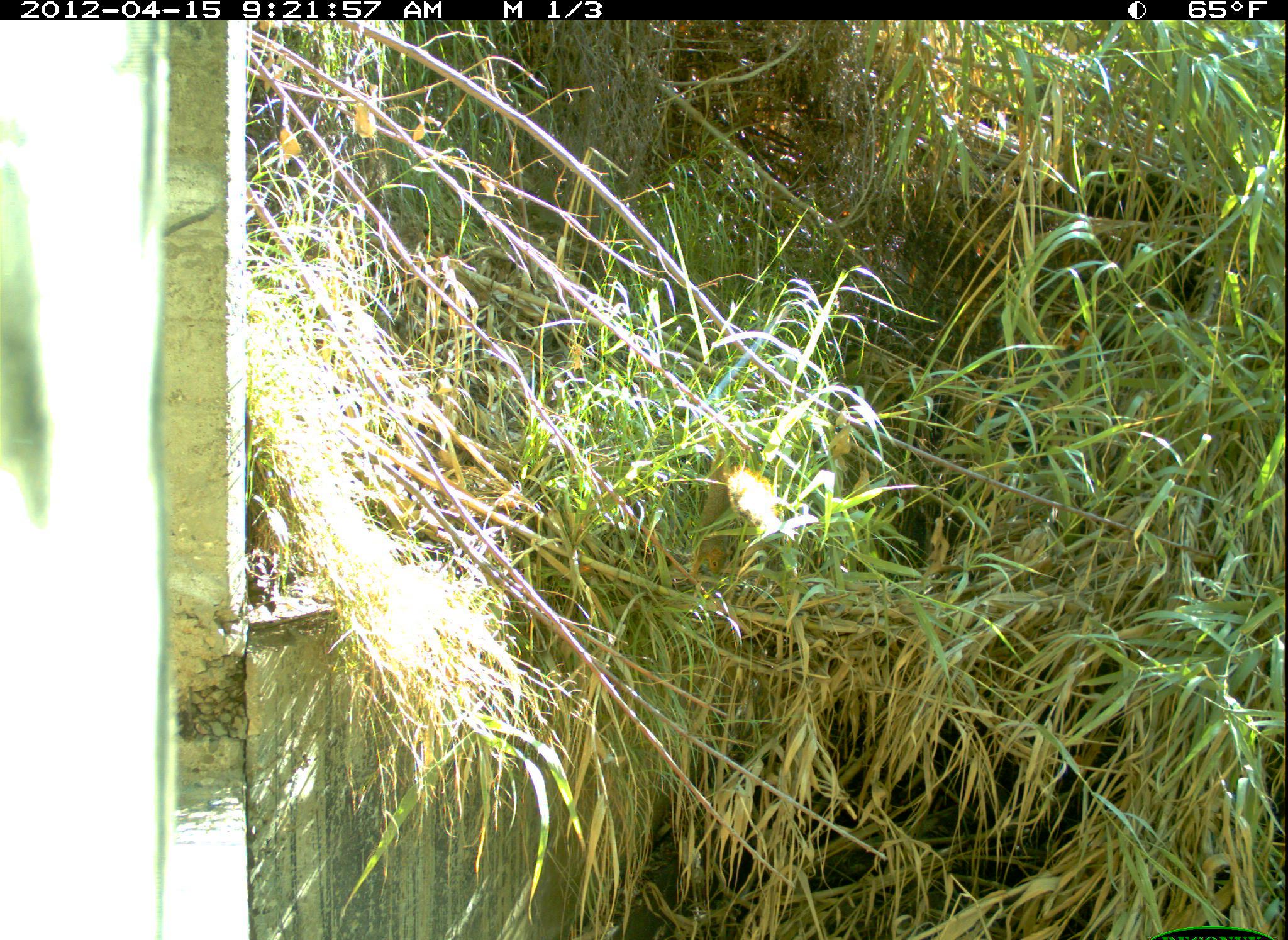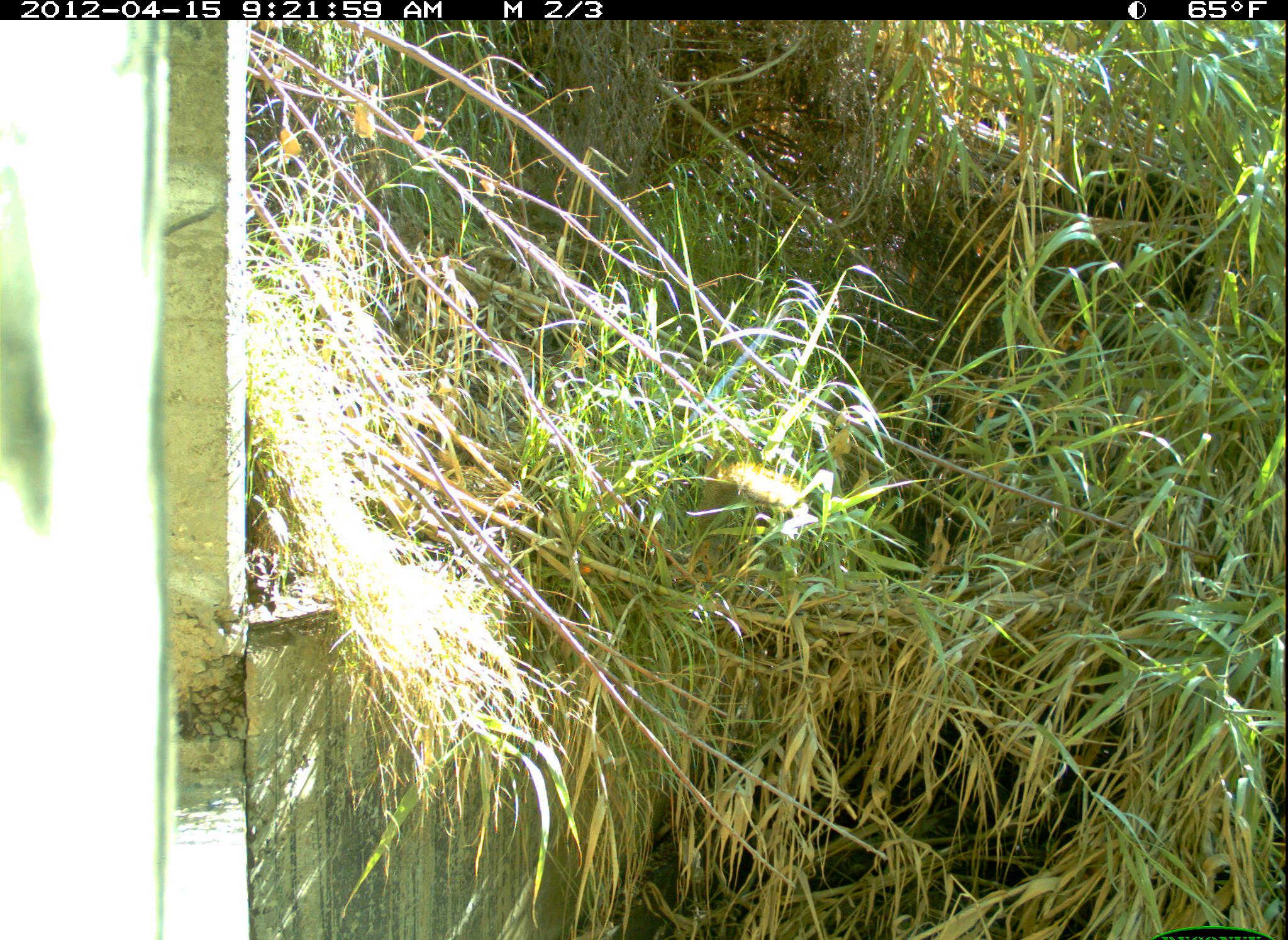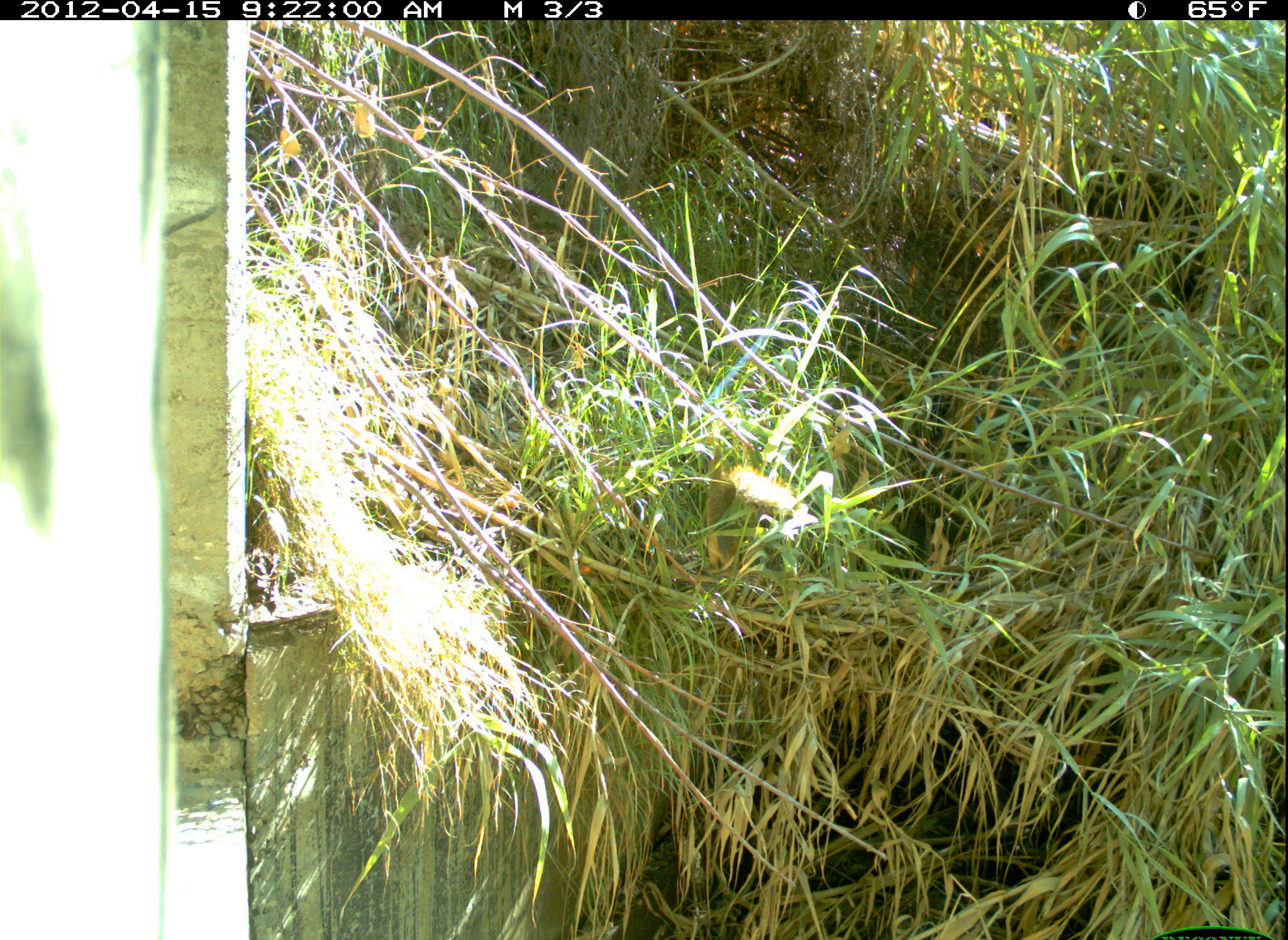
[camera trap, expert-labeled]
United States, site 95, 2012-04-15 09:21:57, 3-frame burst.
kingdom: Animalia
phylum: Chordata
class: Mammalia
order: Rodentia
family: Sciuridae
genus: Sciurus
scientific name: Sciurus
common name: squirrel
Squirrel (Sciurus).